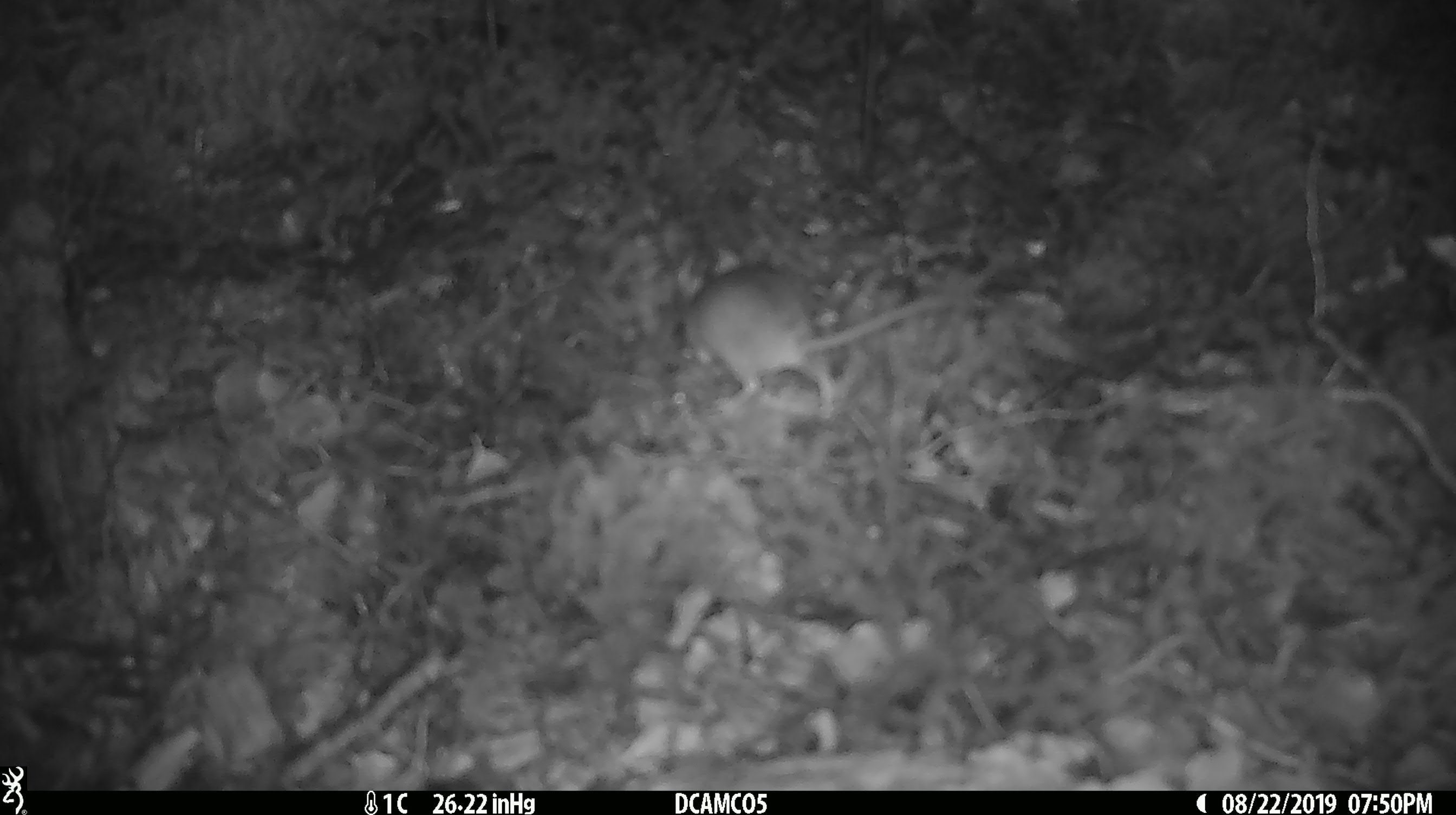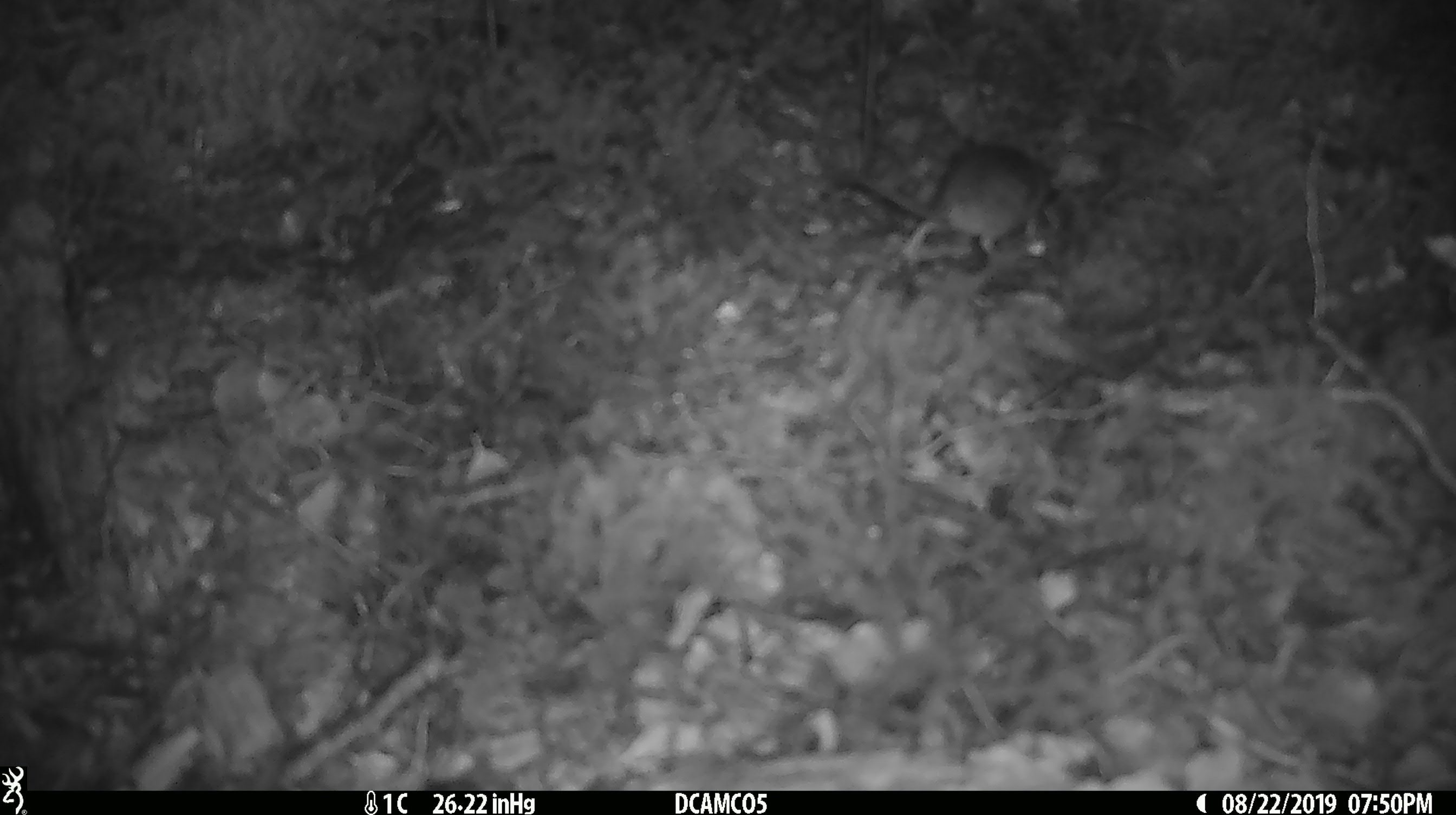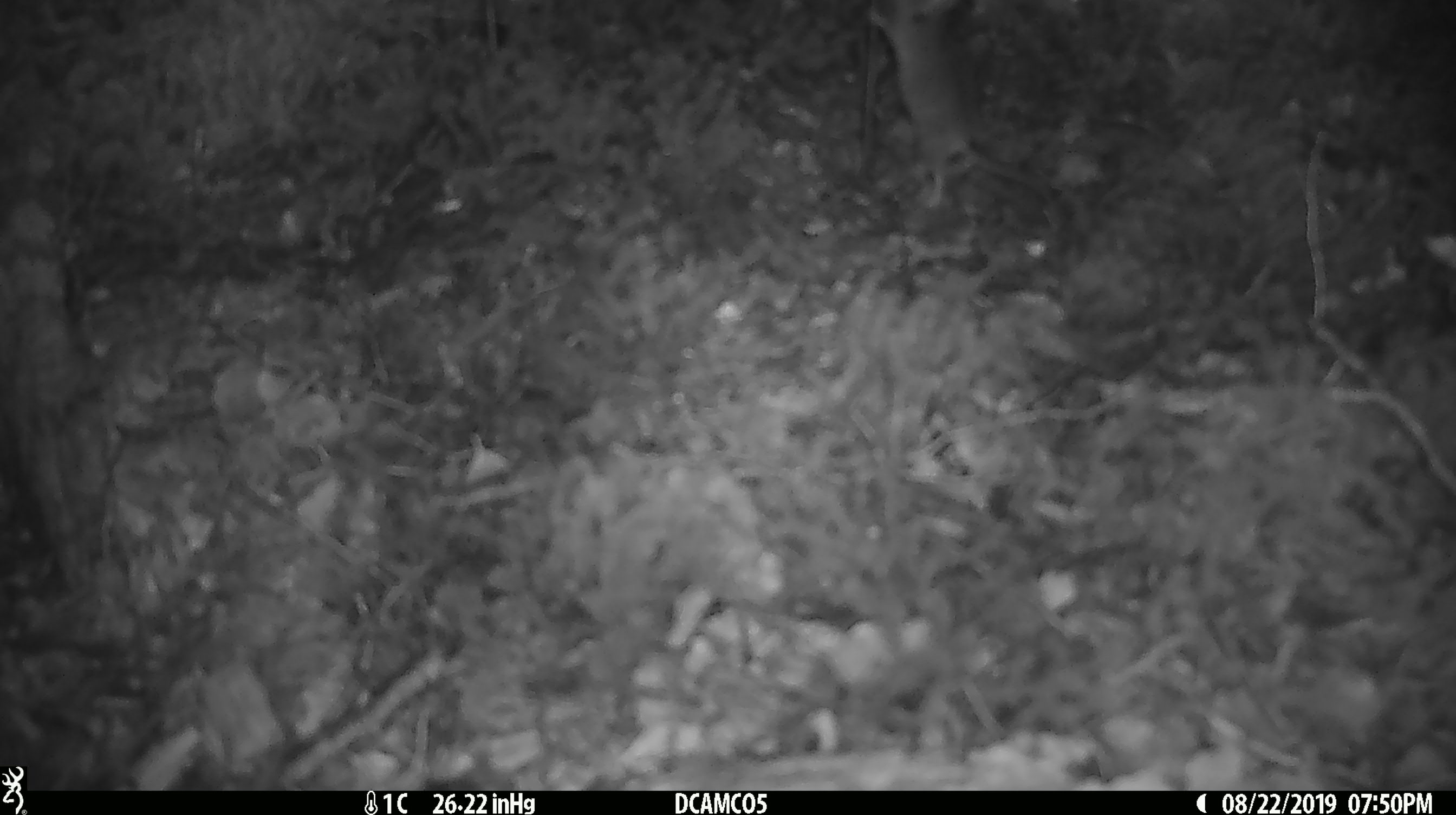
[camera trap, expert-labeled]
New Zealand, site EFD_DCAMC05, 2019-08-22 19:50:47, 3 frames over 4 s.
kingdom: Animalia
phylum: Chordata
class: Mammalia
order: Rodentia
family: Muridae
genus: Mus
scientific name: Mus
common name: mouse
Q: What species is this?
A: Mouse (Mus).